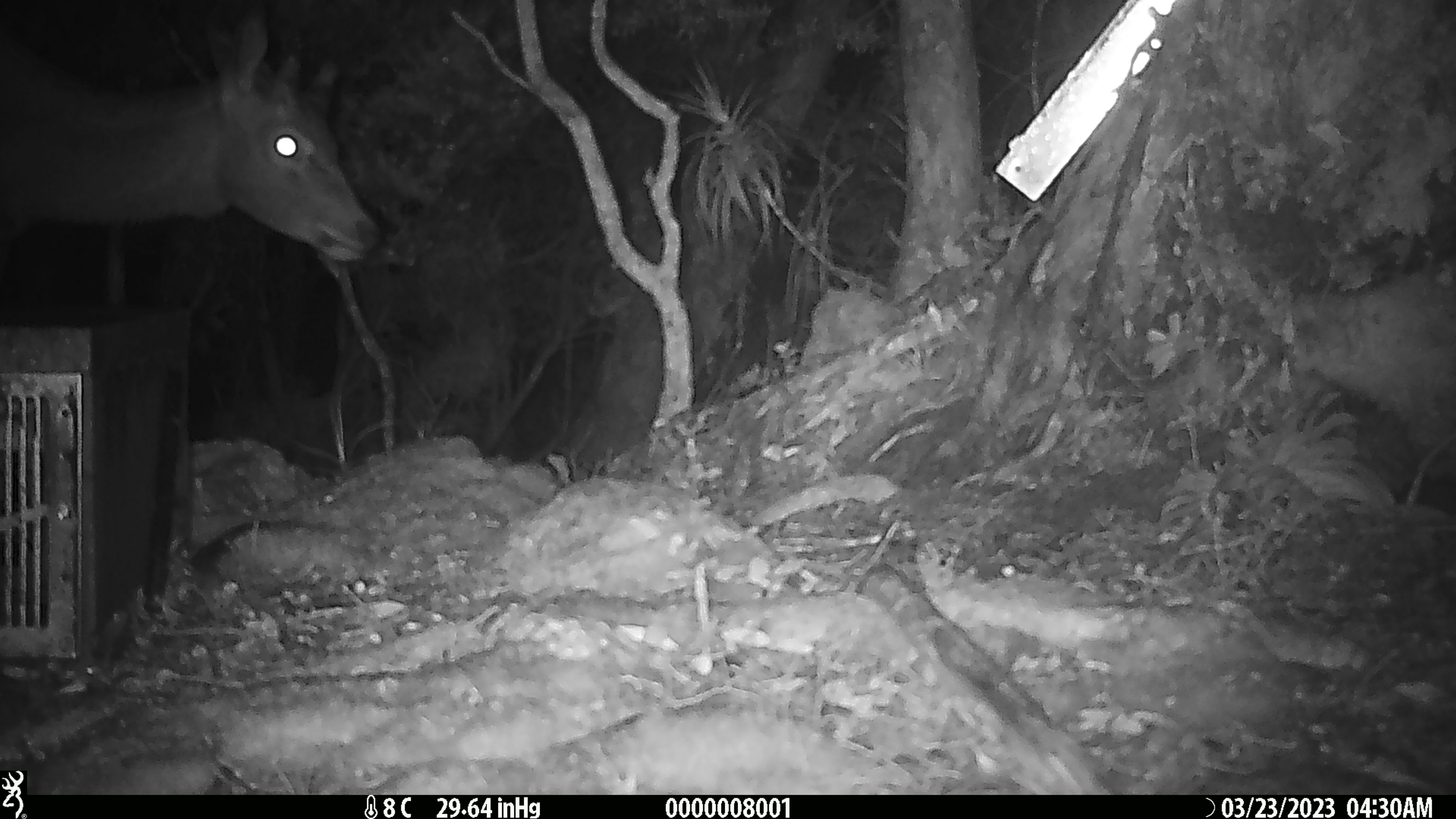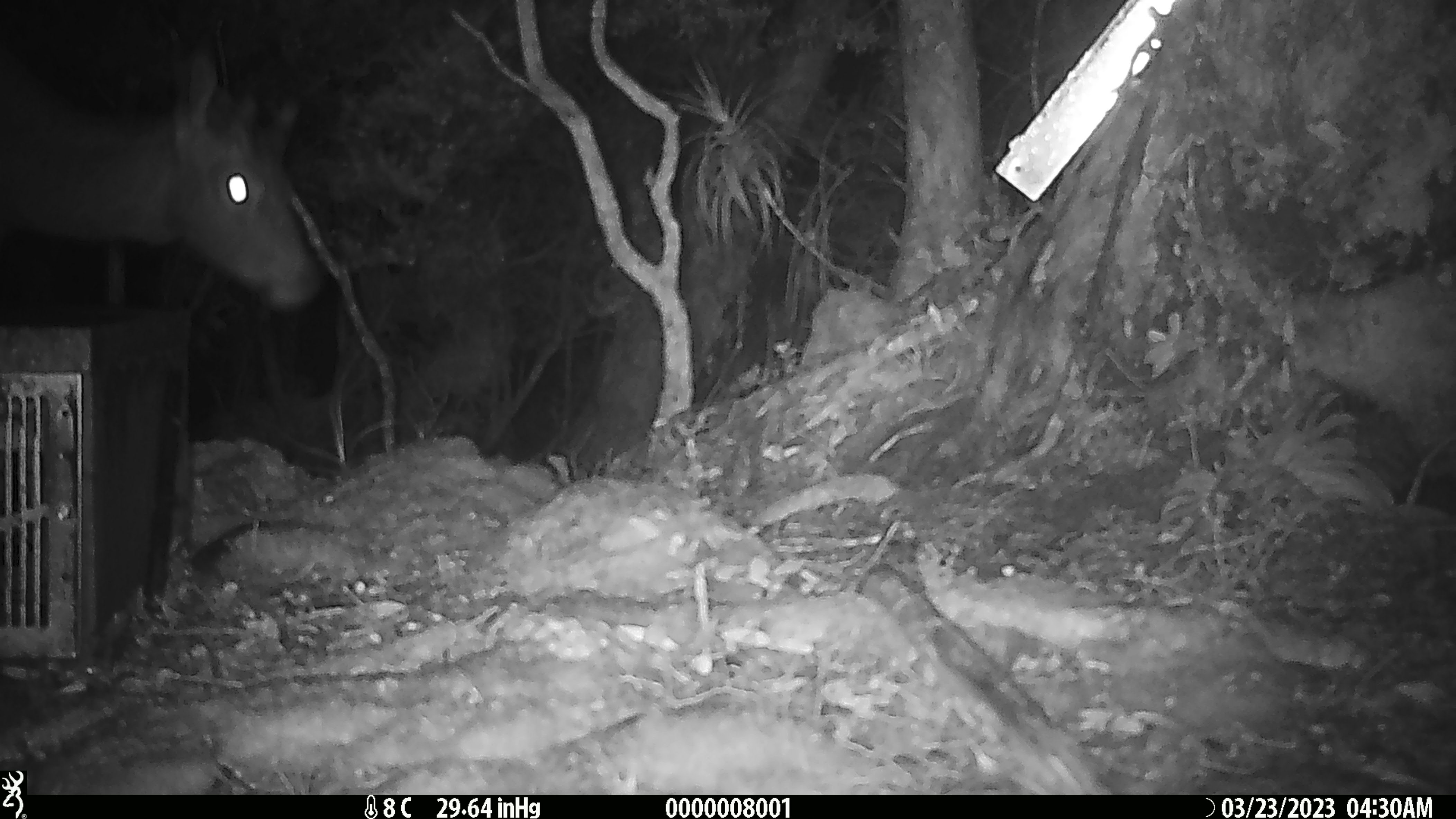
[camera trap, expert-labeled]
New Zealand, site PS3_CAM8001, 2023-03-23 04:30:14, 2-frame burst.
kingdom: Animalia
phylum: Chordata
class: Mammalia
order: Artiodactyla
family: Cervidae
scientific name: Cervidae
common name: deer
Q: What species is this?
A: Deer (Cervidae).